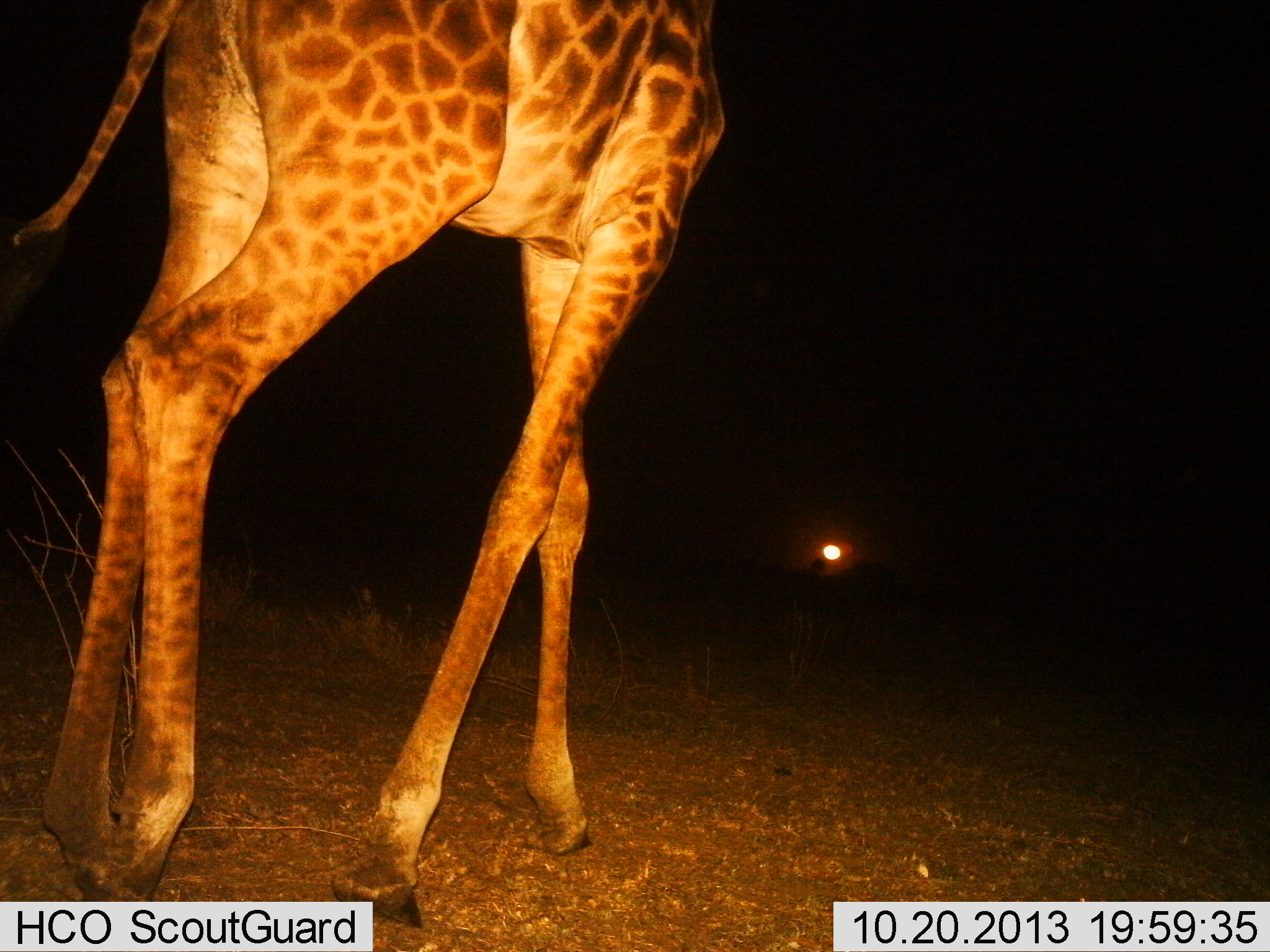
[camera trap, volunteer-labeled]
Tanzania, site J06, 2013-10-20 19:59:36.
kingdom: Animalia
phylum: Chordata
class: Mammalia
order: Artiodactyla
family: Giraffidae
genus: Giraffa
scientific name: Giraffa camelopardalis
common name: giraffe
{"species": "giraffe (Giraffa camelopardalis)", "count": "1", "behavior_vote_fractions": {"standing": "30%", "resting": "0%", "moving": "70%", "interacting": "0%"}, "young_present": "0%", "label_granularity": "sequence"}